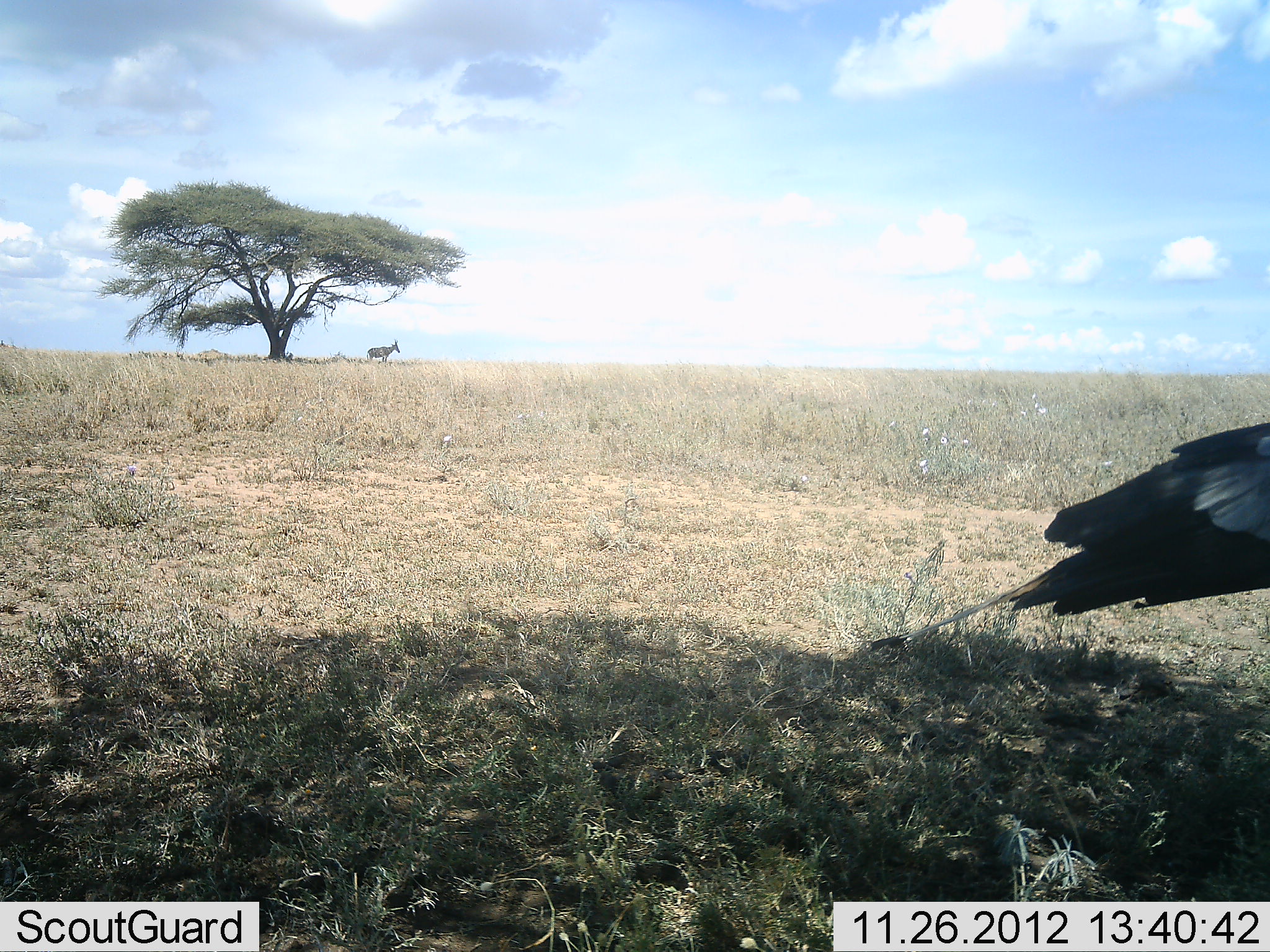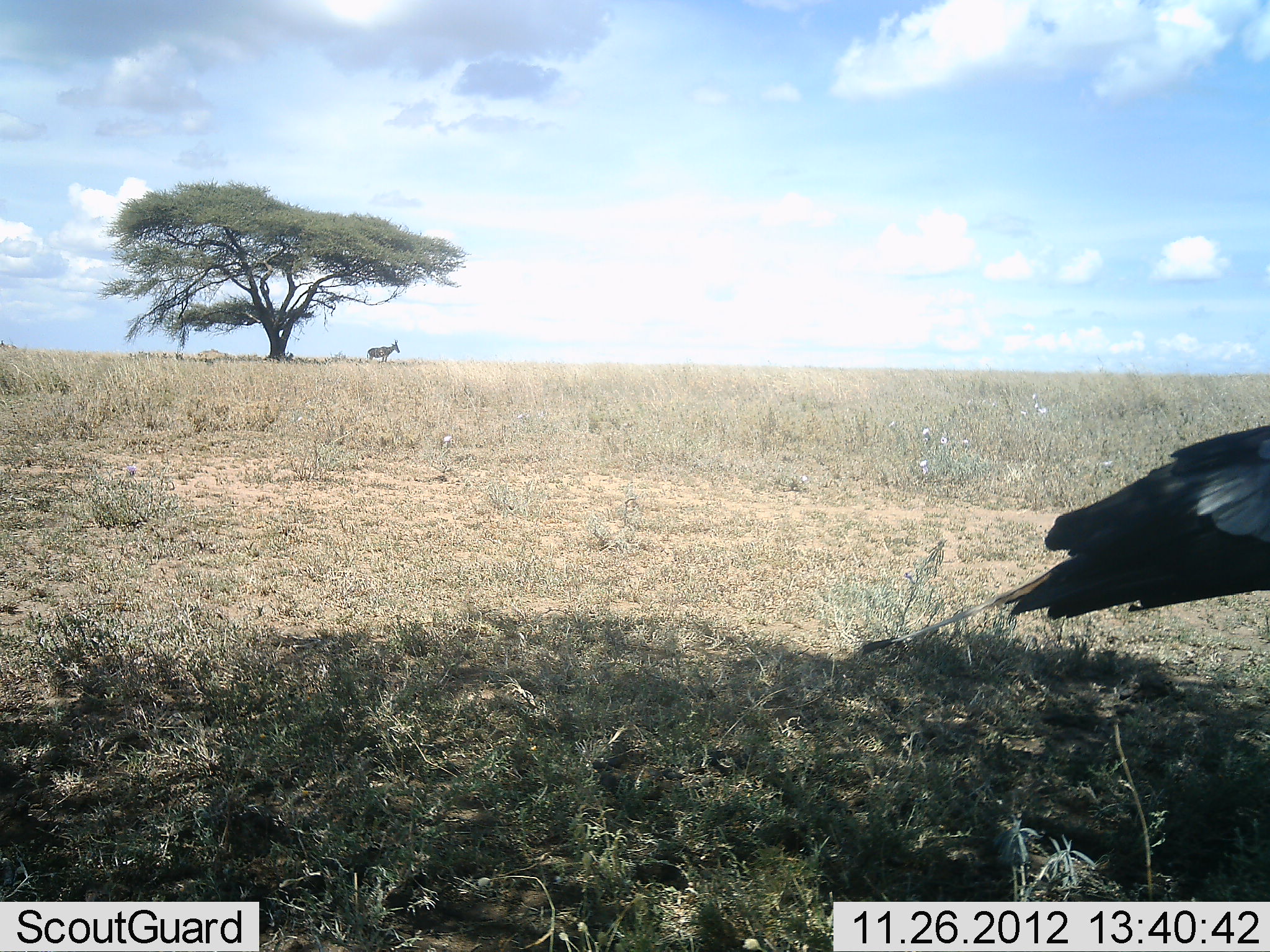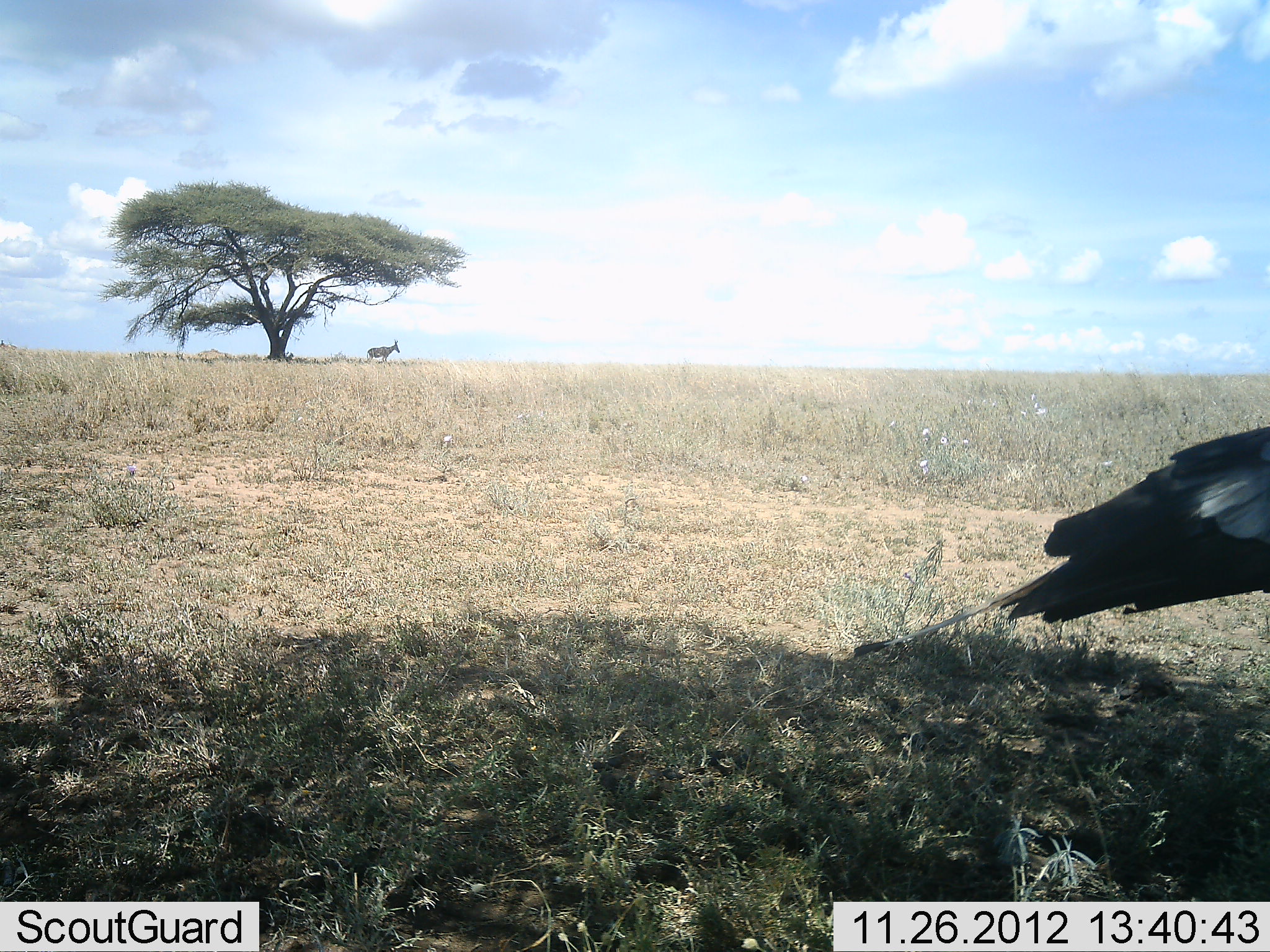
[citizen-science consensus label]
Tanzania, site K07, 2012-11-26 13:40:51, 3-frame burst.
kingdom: Animalia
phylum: Chordata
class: Mammalia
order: Artiodactyla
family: Bovidae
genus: Alcelaphus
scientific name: Alcelaphus buselaphus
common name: hartebeest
Hartebeest (Alcelaphus buselaphus), count 1. Behavior (volunteer vote fractions): standing 91%, resting 18%, moving 0%, interacting 0%. Young present (vote fraction): 0%. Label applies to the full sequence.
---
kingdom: Animalia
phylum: Chordata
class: Aves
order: Accipitriformes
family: Sagittariidae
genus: Sagittarius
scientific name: Sagittarius serpentarius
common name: secretary bird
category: secretarybird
Secretarybird (secretary bird) (Sagittarius serpentarius), count 1. Behavior (volunteer vote fractions): standing 100%, resting 0%, moving 0%, interacting 0%. Young present (vote fraction): 0%. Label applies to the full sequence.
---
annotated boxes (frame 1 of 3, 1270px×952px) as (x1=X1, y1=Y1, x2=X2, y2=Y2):
animal: (x1=862, y1=415, x2=1270, y2=650); (x1=366, y1=338, x2=402, y2=362)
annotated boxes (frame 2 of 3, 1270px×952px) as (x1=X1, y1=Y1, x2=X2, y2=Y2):
animal: (x1=862, y1=415, x2=1269, y2=650); (x1=366, y1=338, x2=402, y2=362)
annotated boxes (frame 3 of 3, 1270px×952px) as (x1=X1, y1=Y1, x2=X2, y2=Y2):
animal: (x1=862, y1=415, x2=1269, y2=650); (x1=366, y1=338, x2=402, y2=362)